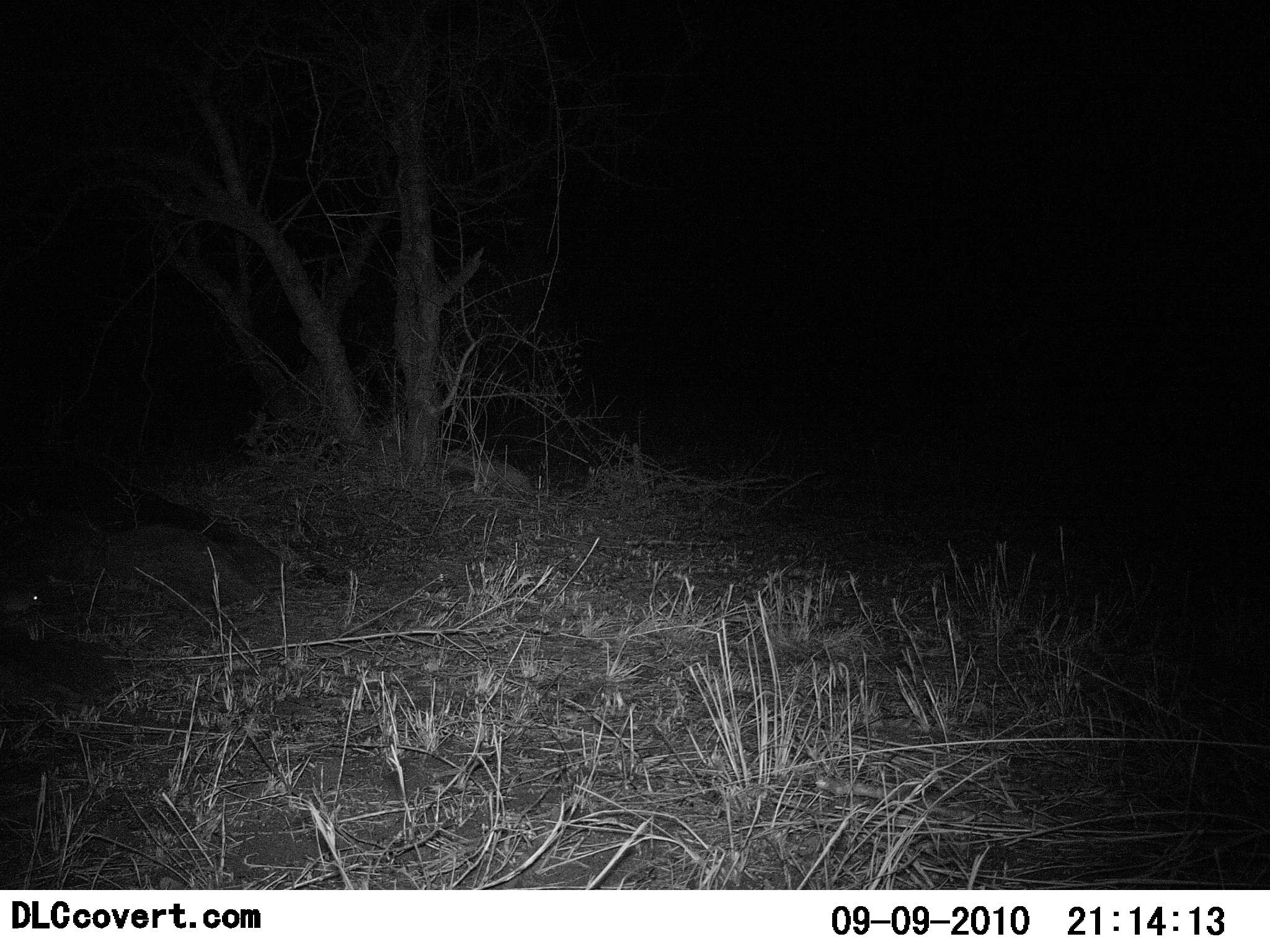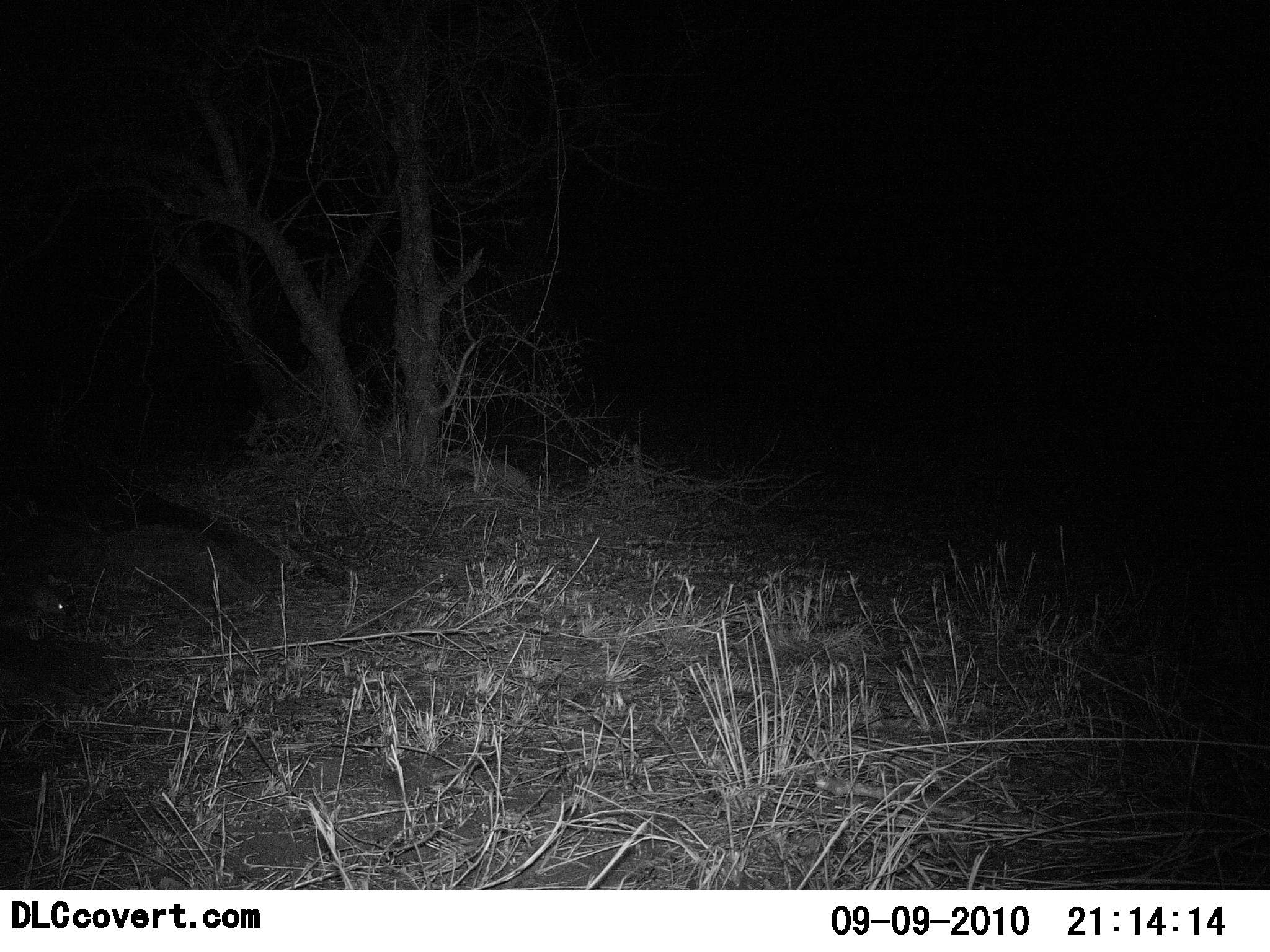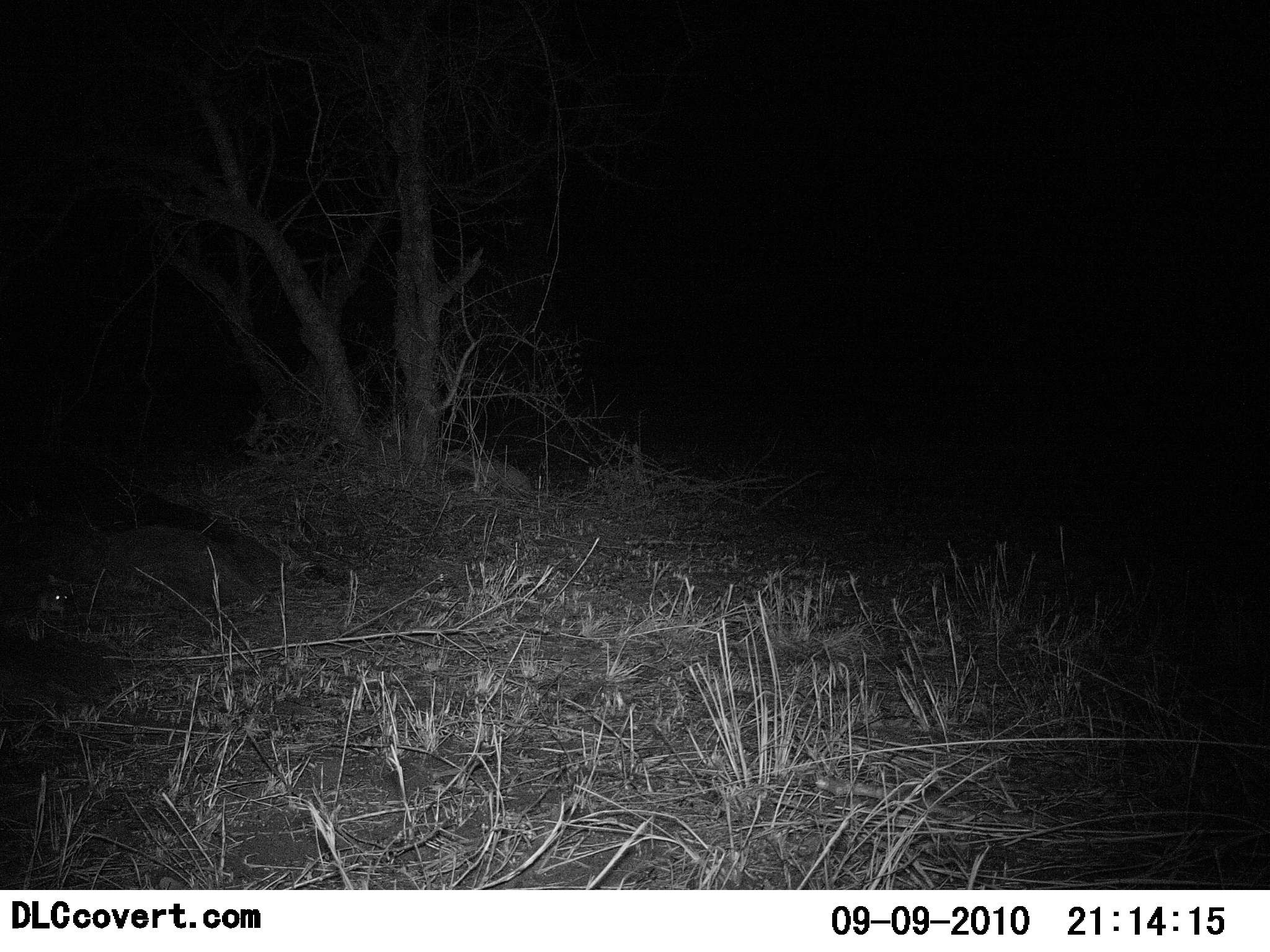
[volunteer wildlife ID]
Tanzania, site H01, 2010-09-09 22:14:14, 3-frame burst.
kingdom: Animalia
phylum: Chordata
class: Mammalia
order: Rodentia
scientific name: Rodentia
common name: rodents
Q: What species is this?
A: Rodents (Rodentia).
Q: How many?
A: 1.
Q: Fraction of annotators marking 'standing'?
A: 17%.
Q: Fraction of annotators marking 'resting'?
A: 0%.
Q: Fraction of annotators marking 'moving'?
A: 83%.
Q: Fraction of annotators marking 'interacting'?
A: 0%.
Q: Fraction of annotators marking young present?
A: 0%.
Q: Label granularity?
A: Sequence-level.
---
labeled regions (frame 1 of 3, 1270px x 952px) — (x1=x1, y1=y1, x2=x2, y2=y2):
animal: (x1=0, y1=587, x2=45, y2=621)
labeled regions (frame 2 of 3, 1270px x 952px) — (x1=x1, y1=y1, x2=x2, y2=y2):
animal: (x1=0, y1=581, x2=75, y2=620)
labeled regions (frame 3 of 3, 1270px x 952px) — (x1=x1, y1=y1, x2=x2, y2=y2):
animal: (x1=0, y1=576, x2=76, y2=619)